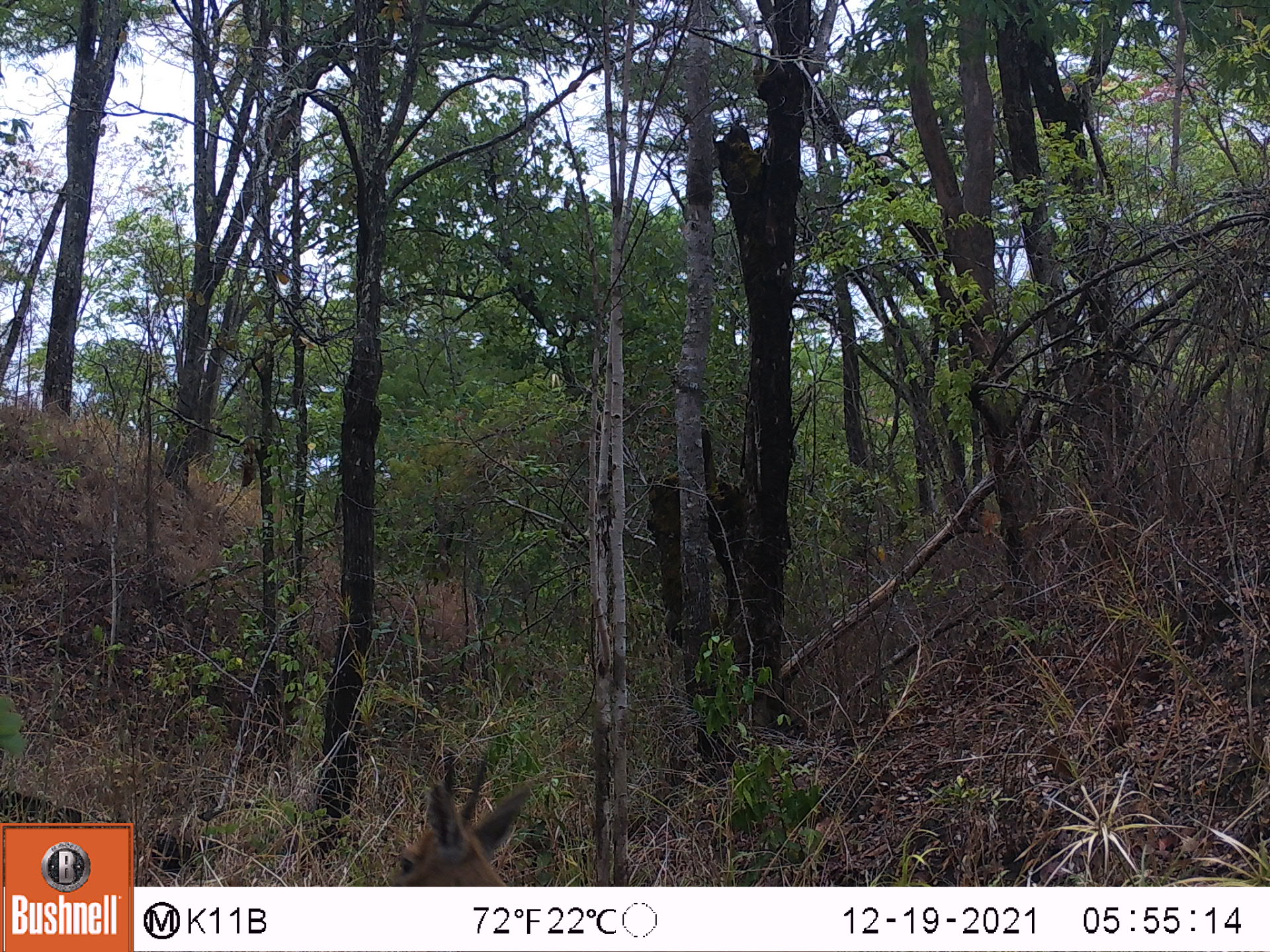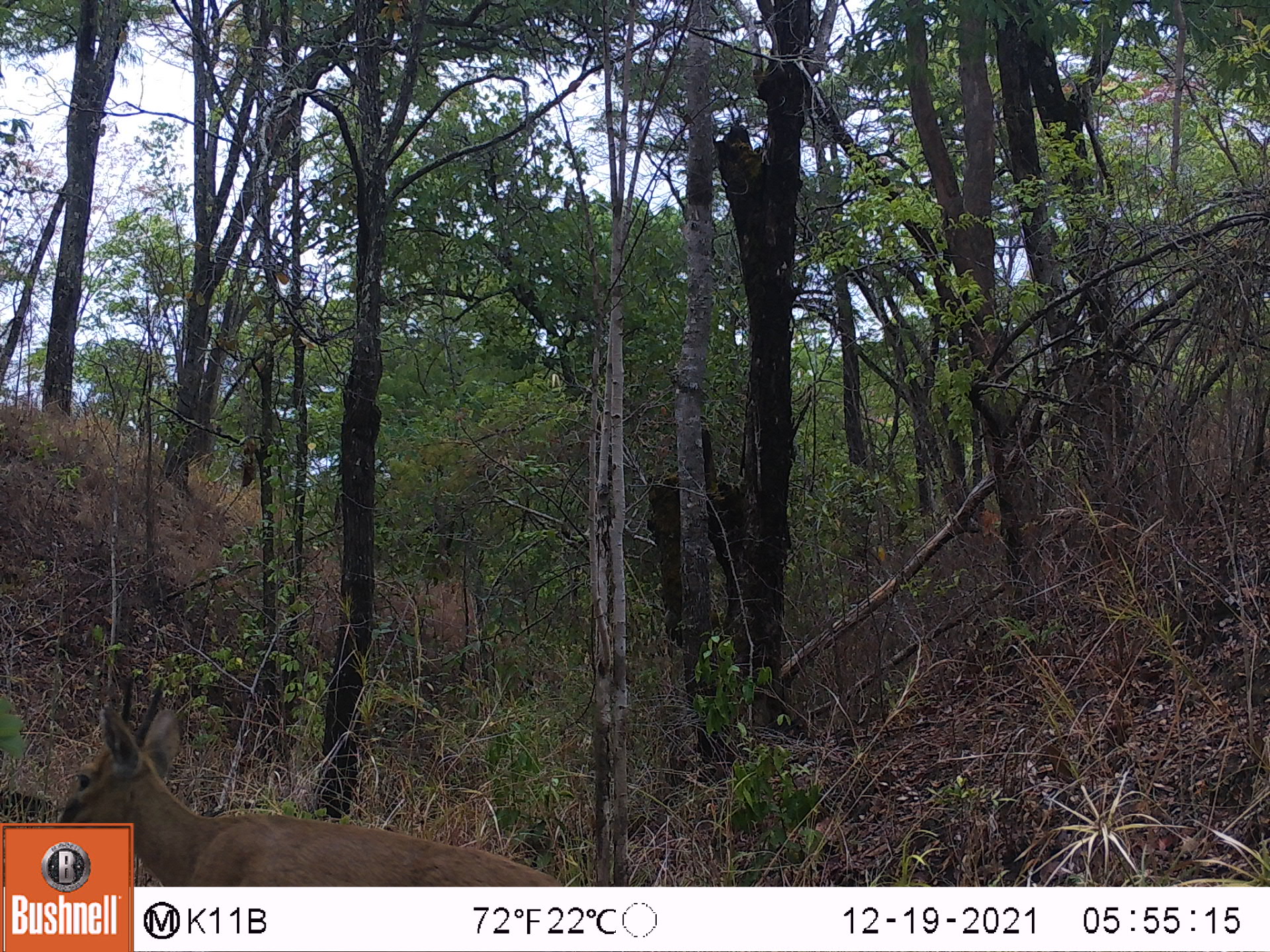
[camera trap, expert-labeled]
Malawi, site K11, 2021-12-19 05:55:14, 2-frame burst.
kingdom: Animalia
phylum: Chordata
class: Mammalia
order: Artiodactyla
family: Bovidae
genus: Sylvicapra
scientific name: Sylvicapra grimmia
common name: common duiker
Common duiker (Sylvicapra grimmia), count 1.